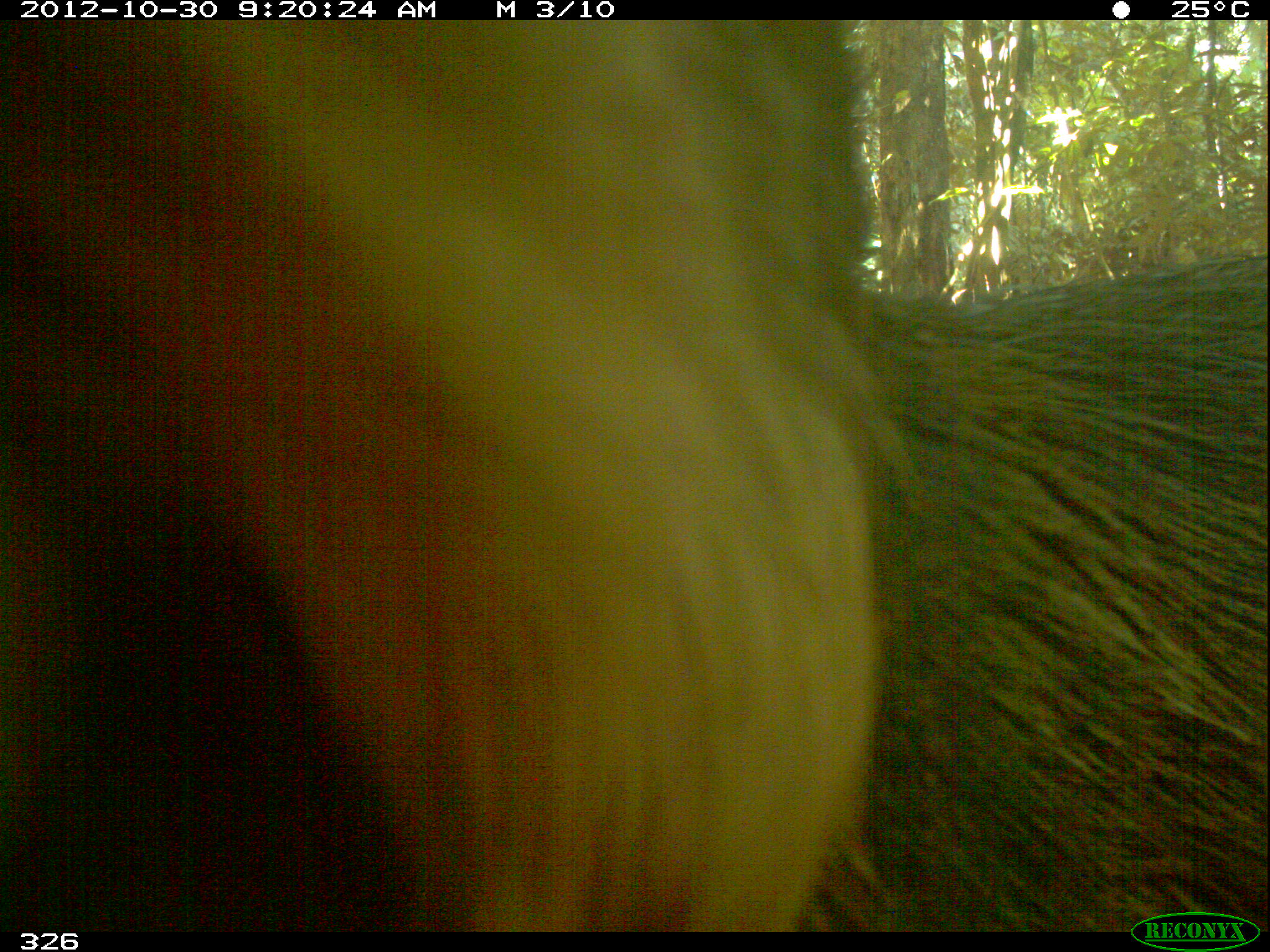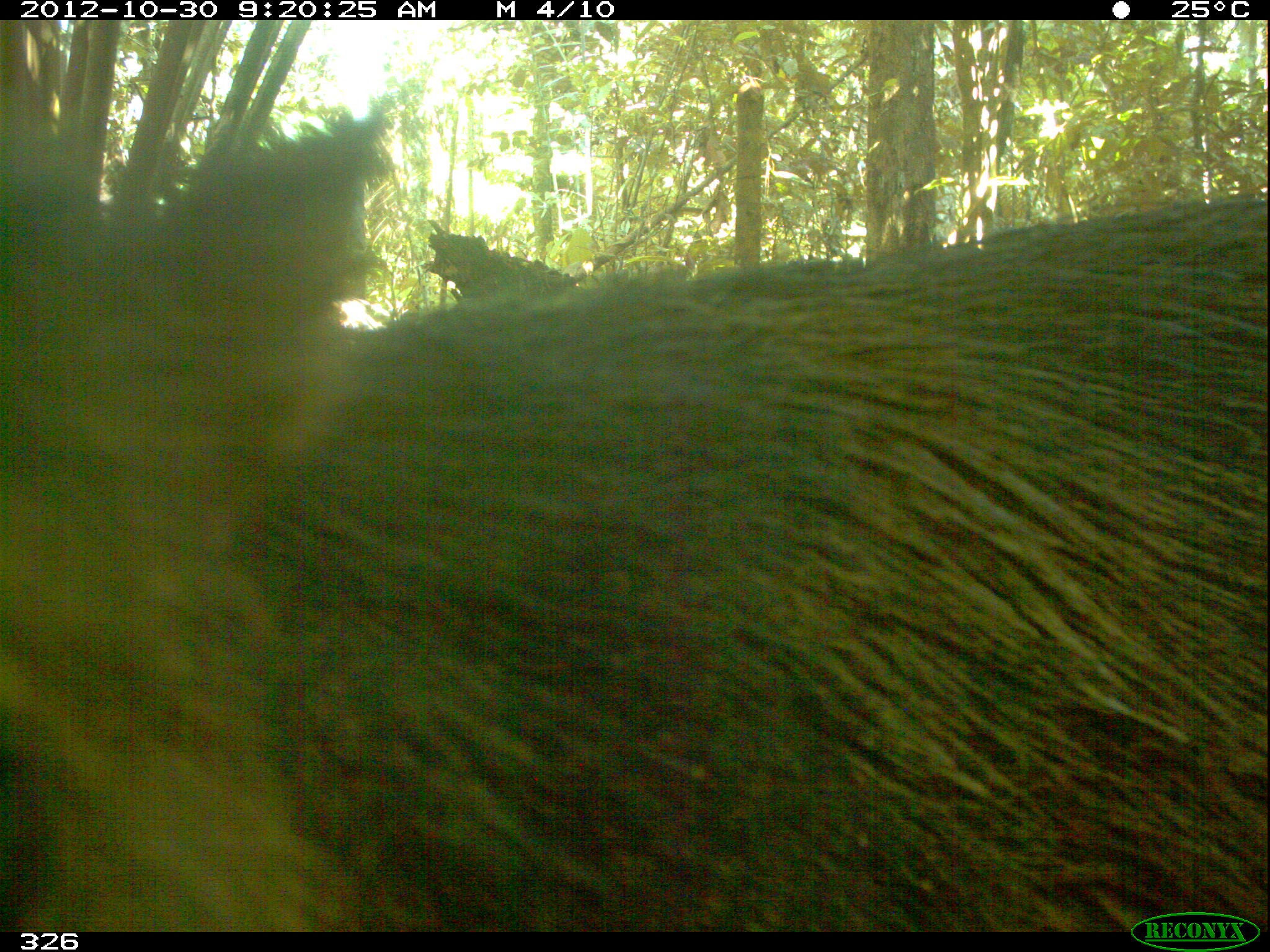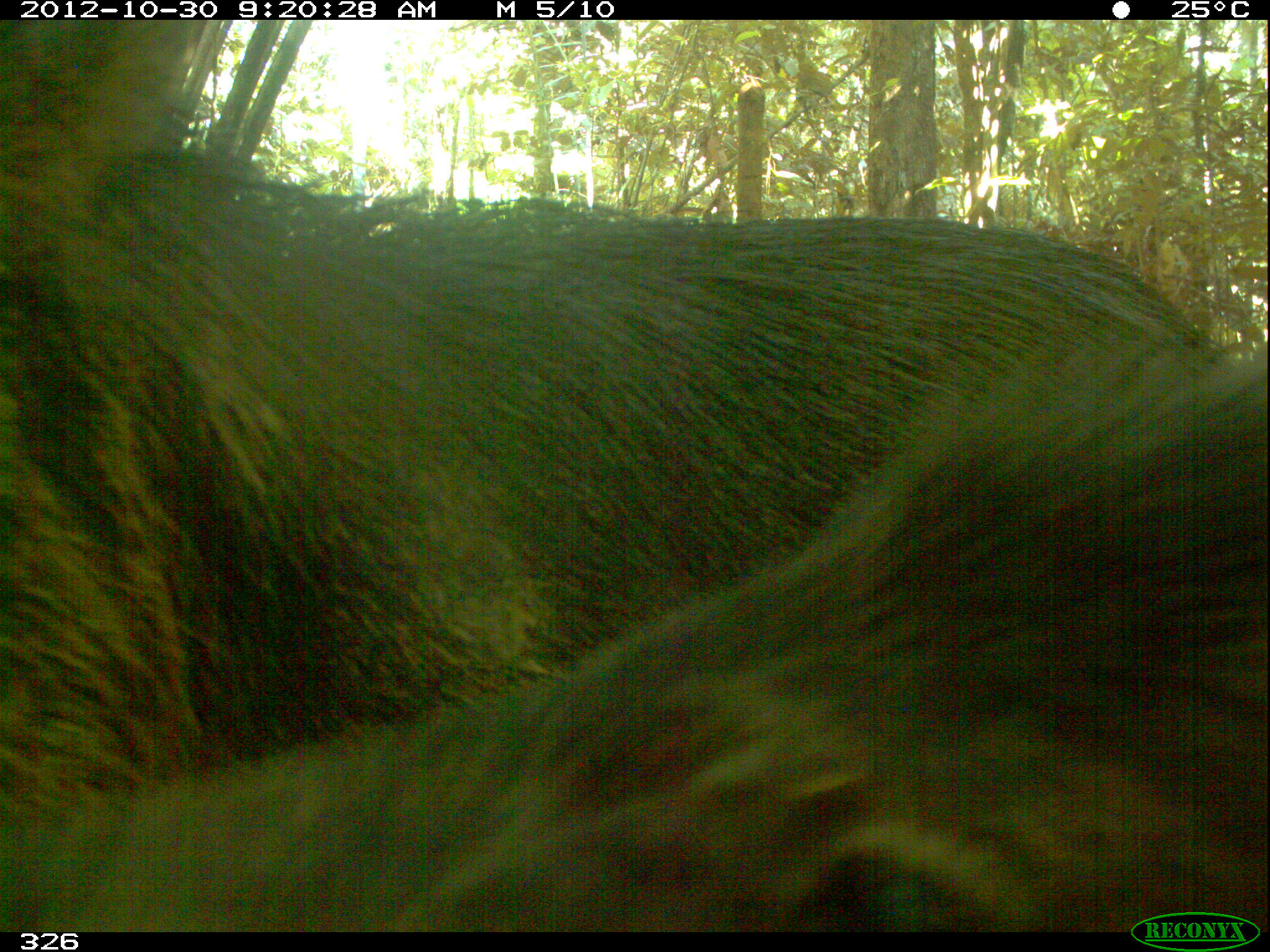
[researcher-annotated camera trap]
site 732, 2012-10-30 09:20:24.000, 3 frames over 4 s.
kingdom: Animalia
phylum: Chordata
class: Mammalia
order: Artiodactyla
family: Tayassuidae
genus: Tayassu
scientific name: Tayassu pecari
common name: white-lipped peccary